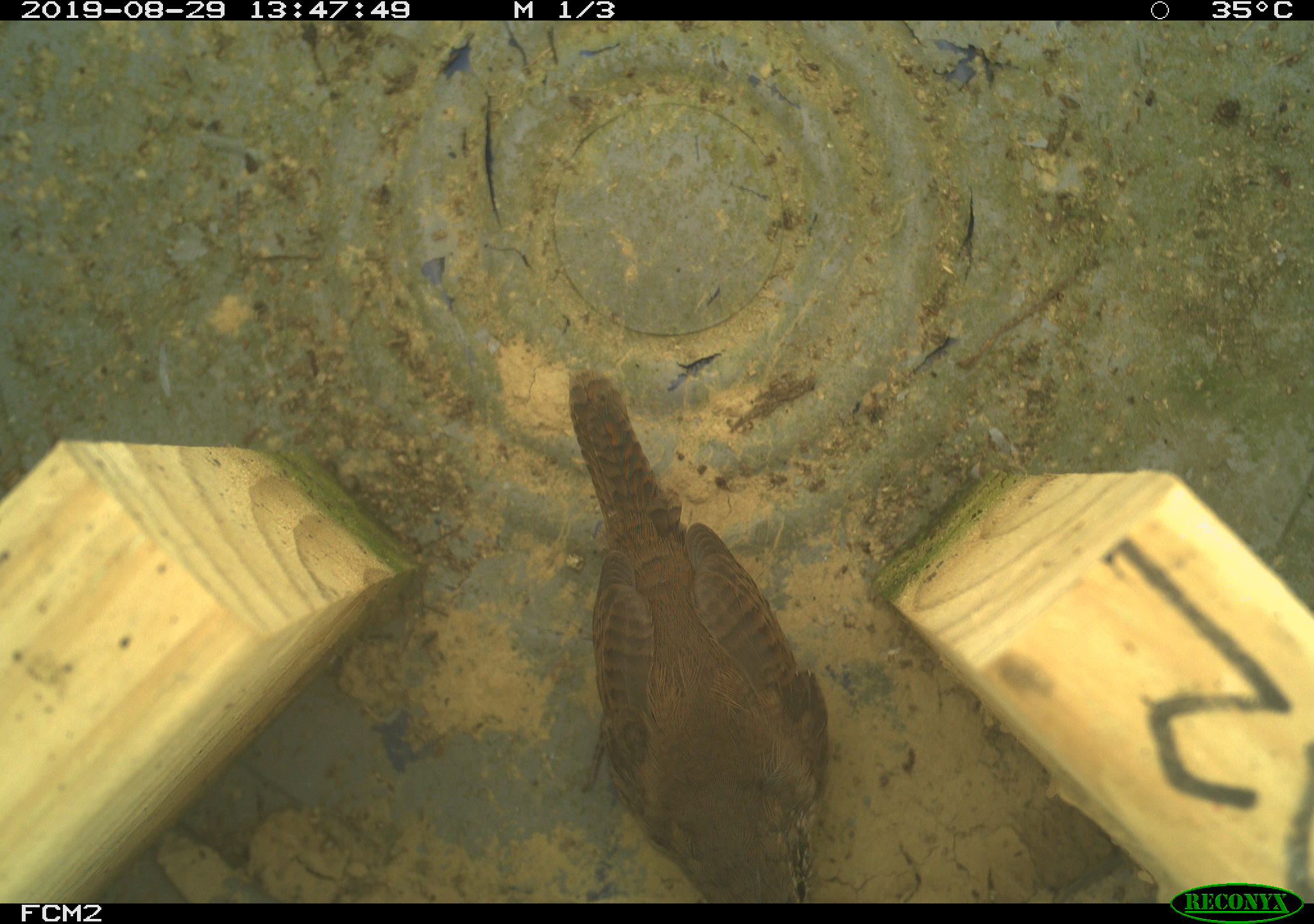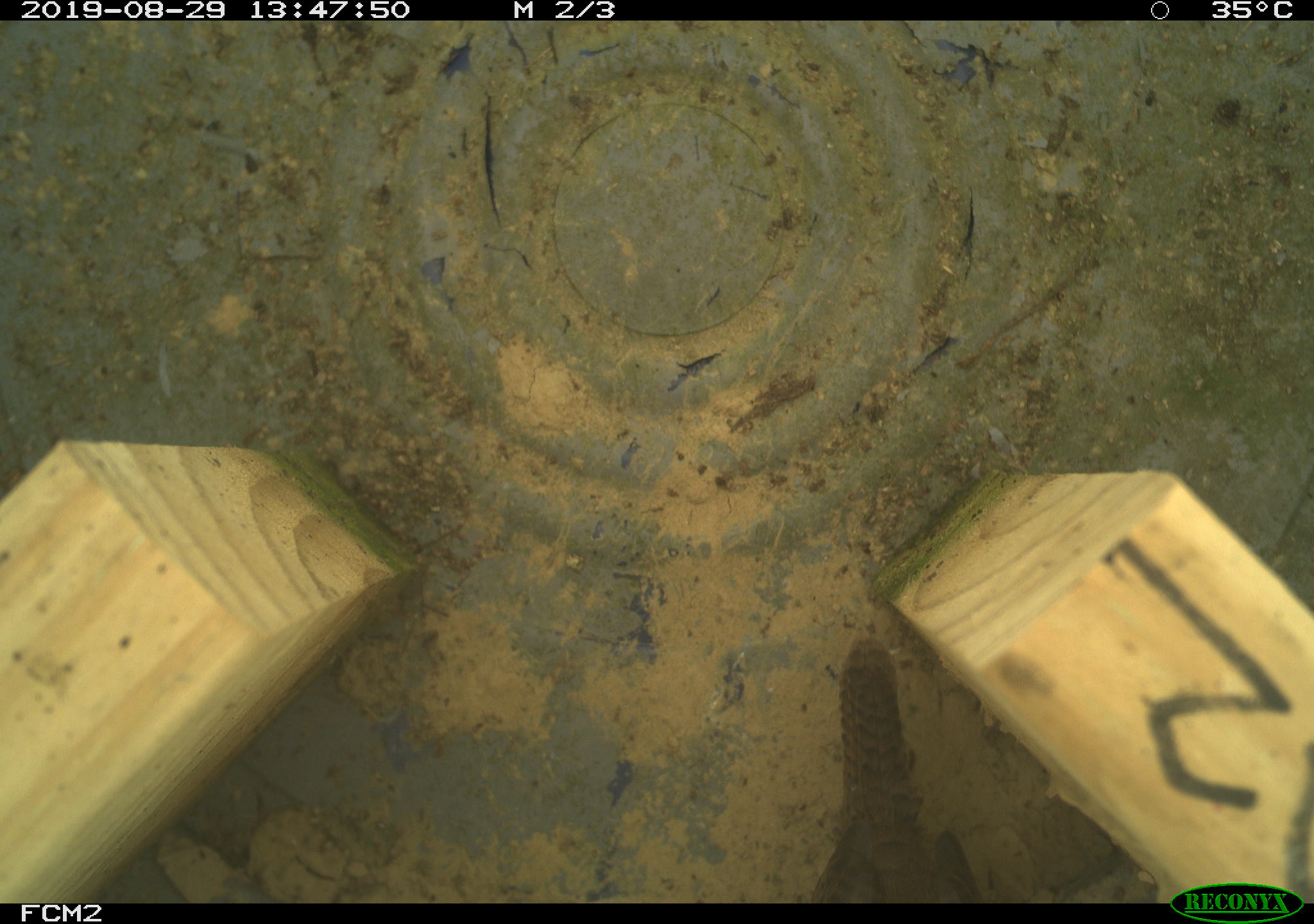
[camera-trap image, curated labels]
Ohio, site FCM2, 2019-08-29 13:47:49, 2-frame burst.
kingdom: Animalia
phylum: Chordata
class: Aves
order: Passeriformes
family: Troglodytidae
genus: Troglodytes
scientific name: Troglodytes aedon aedon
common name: northern house wren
Northern house wren (Troglodytes aedon aedon).